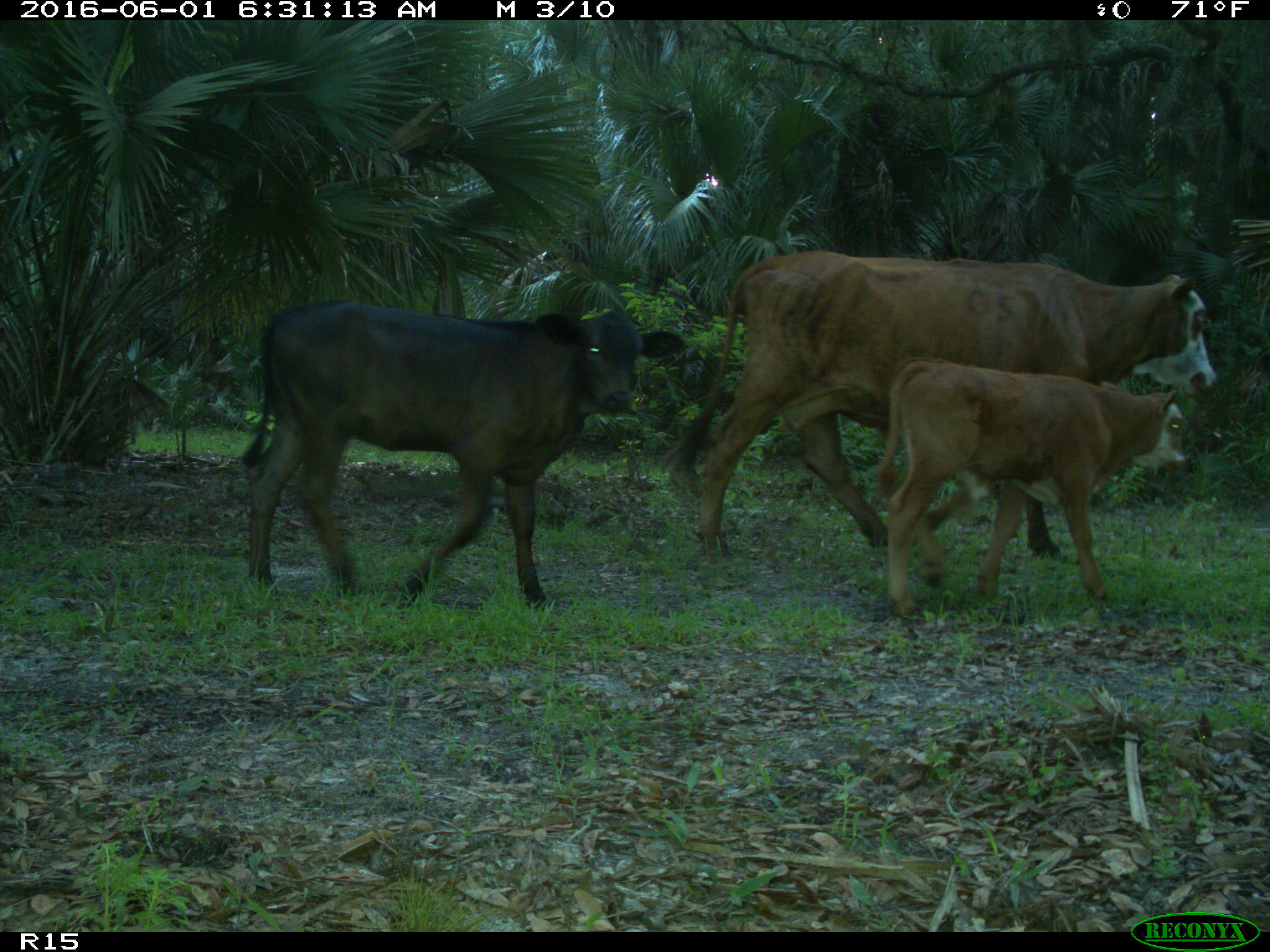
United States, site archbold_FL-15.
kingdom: Animalia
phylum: Chordata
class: Mammalia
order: Artiodactyla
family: Bovidae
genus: Bos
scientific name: Bos taurus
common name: domestic cow